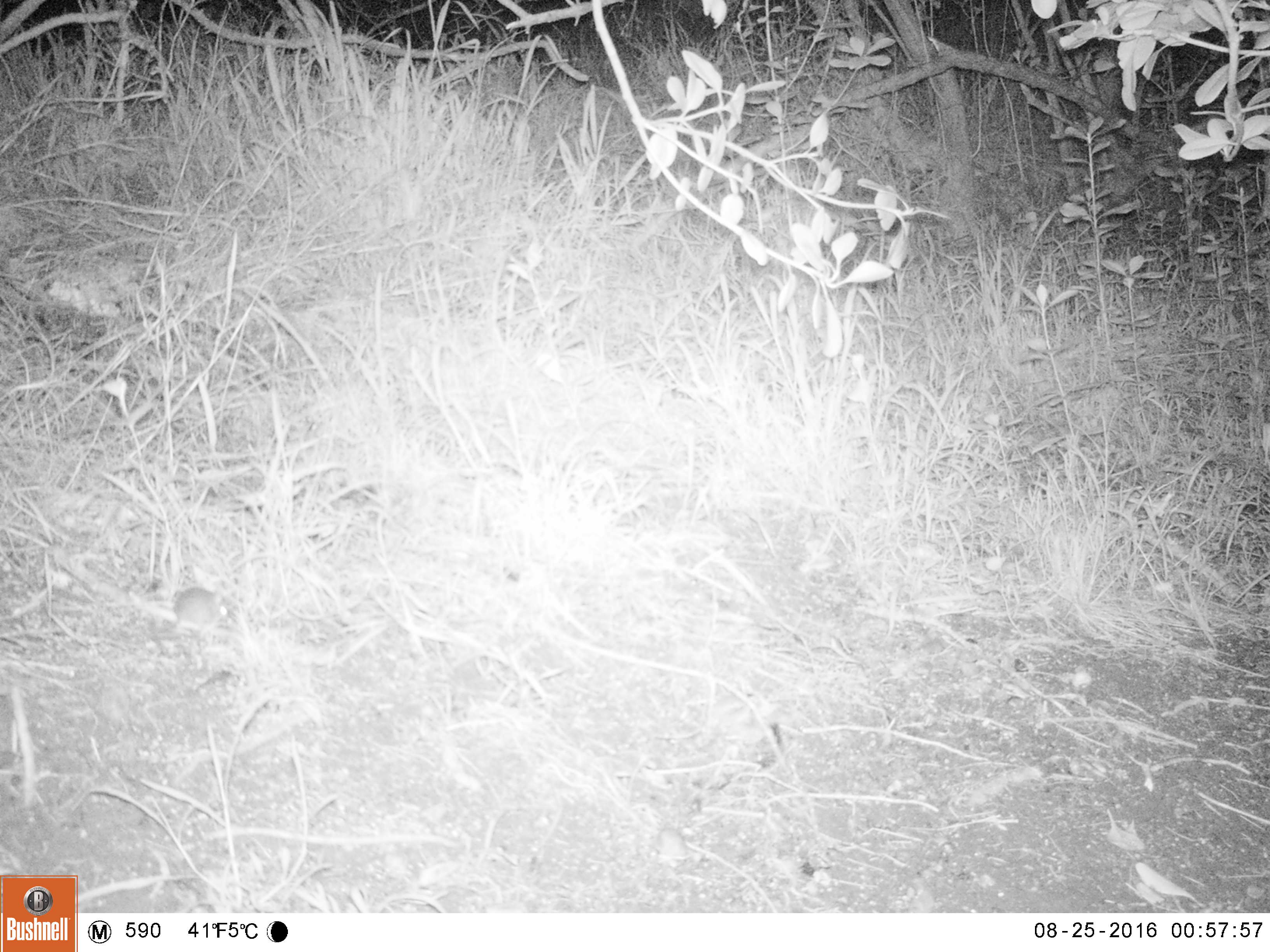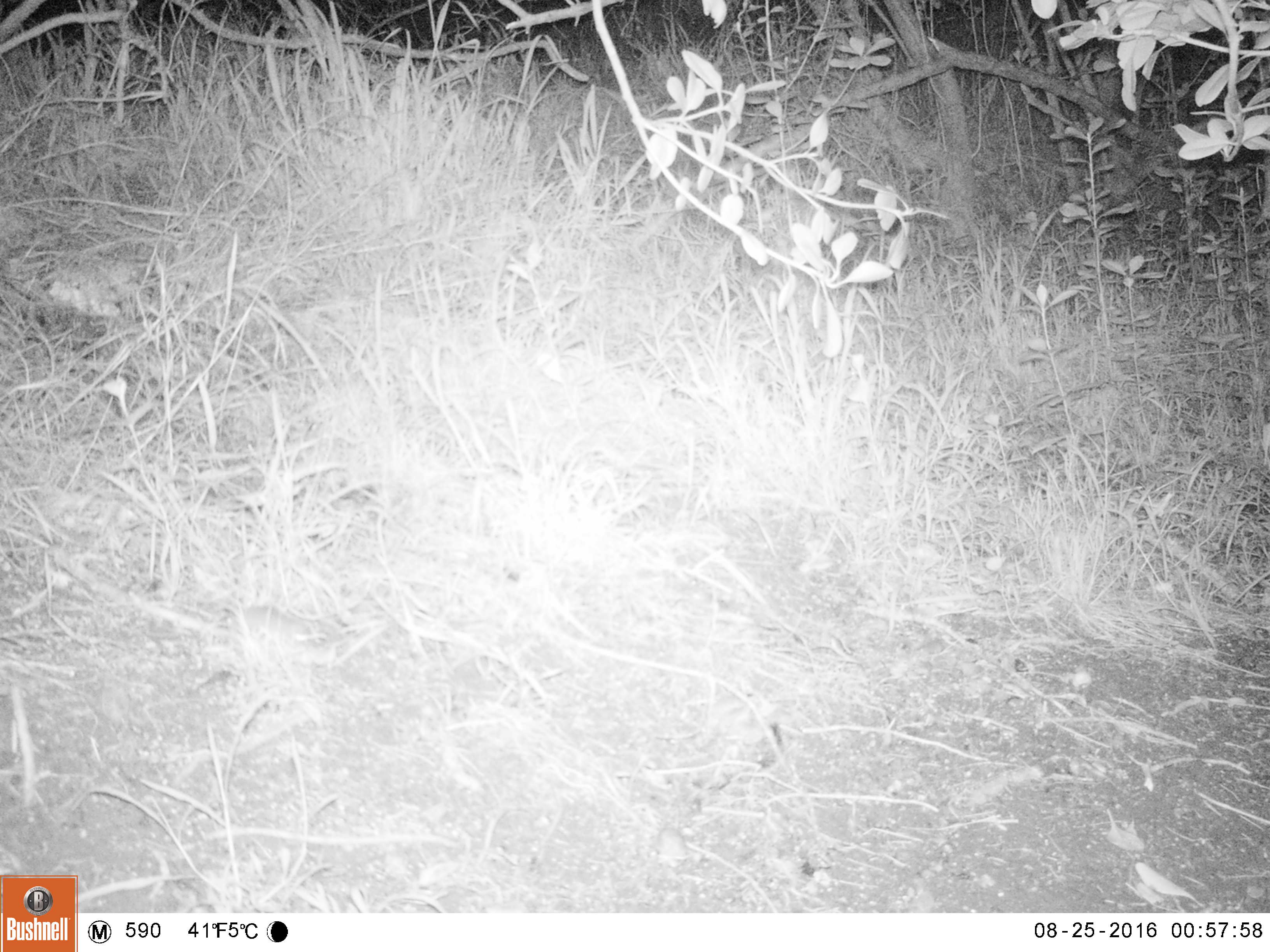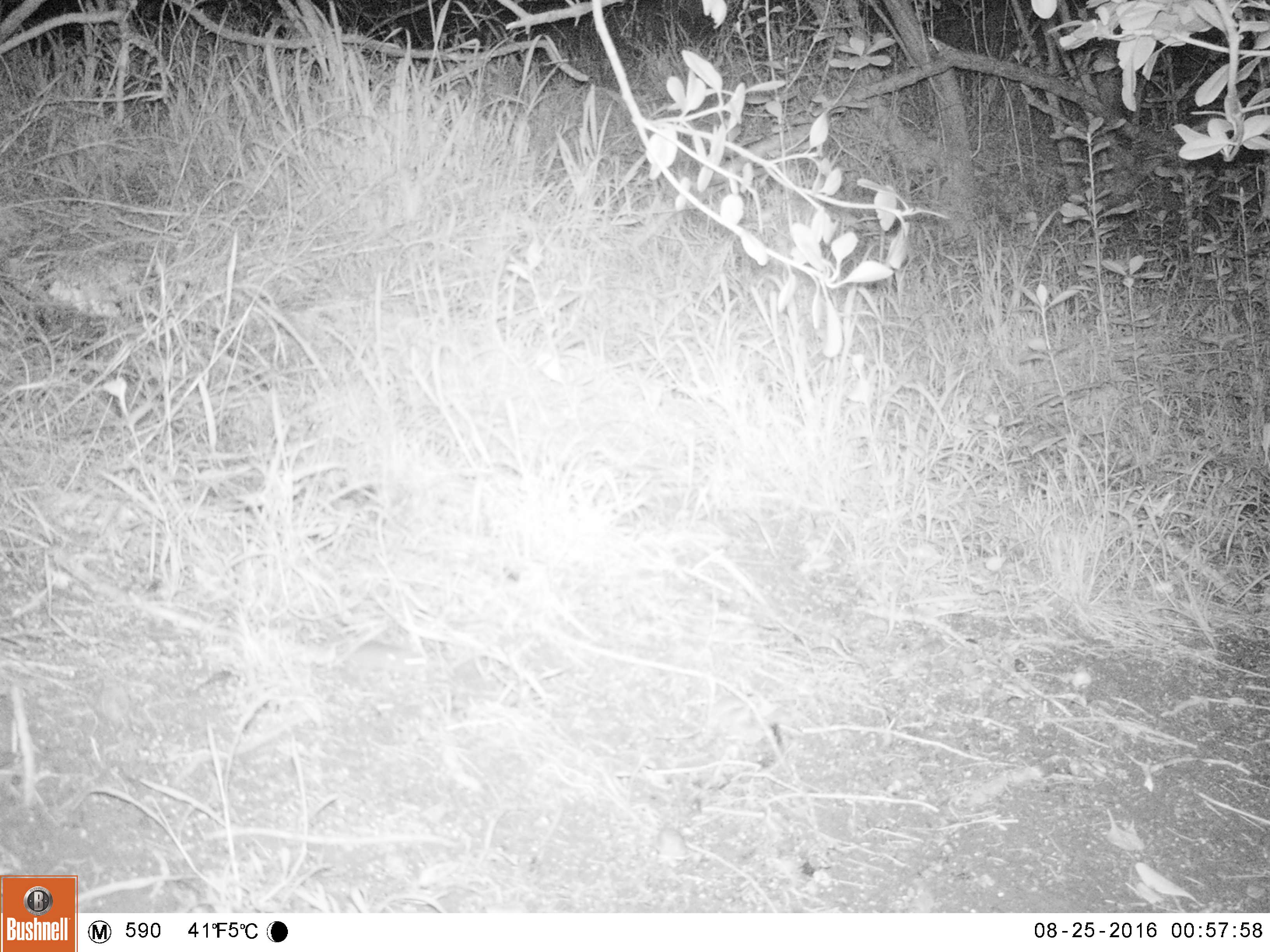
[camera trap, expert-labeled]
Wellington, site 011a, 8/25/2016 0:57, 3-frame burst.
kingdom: Animalia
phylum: Chordata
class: Mammalia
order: Rodentia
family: Muridae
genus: Mus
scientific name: Mus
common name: mouse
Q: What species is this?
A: Mouse (Mus).